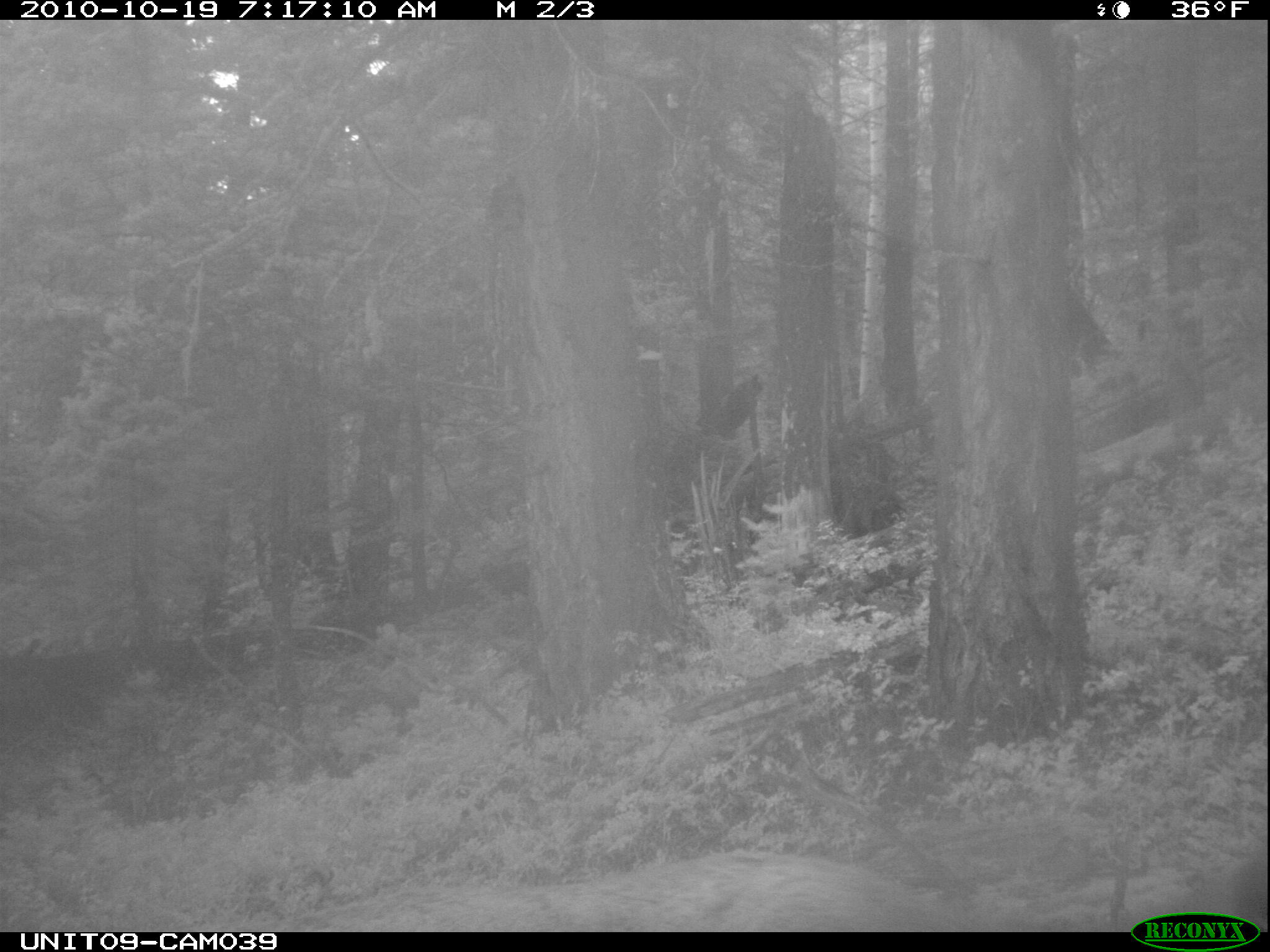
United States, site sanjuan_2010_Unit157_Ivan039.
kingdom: Animalia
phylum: Chordata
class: Mammalia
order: Artiodactyla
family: Cervidae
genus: Cervus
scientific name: Cervus elaphus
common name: red deer